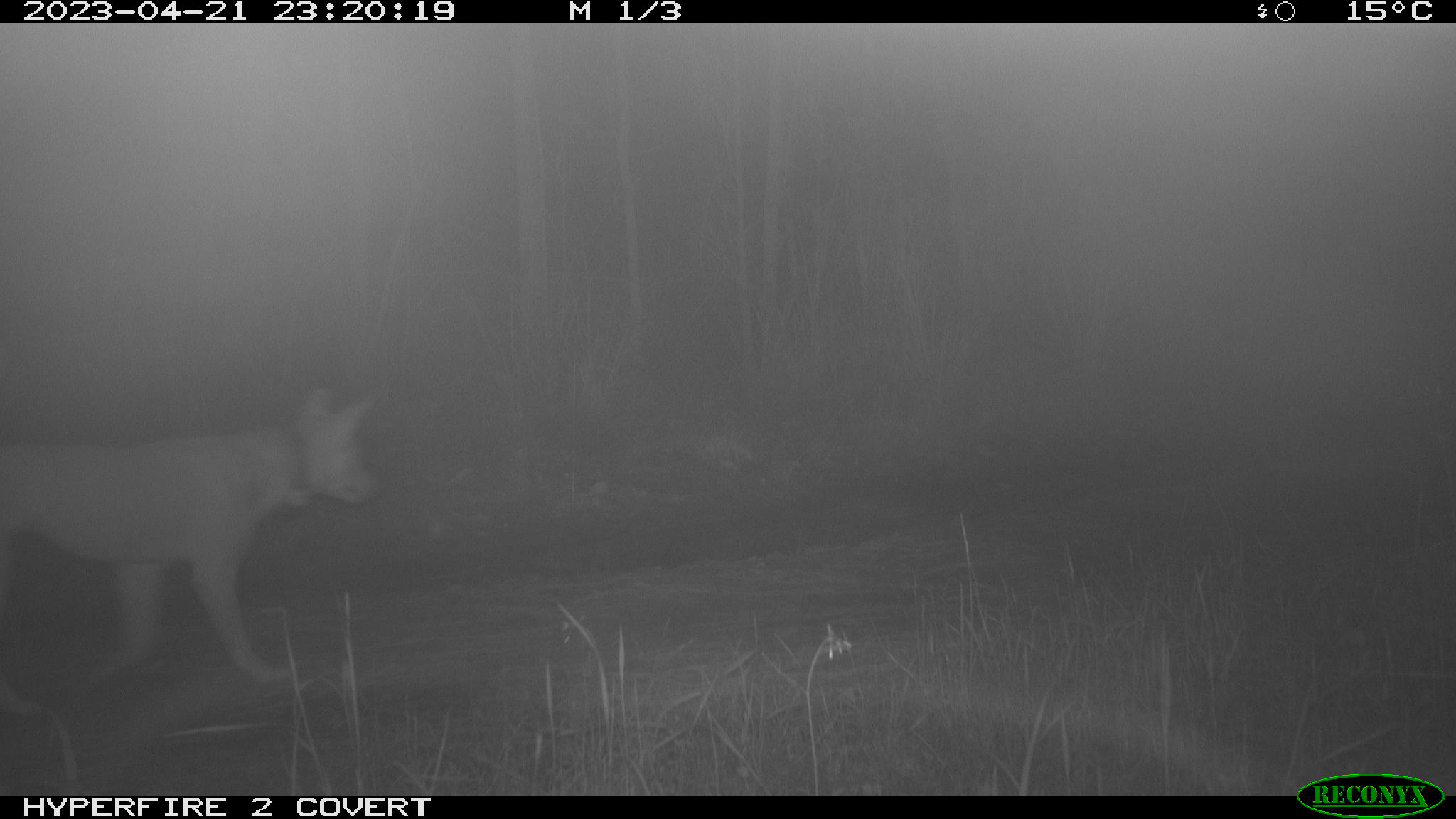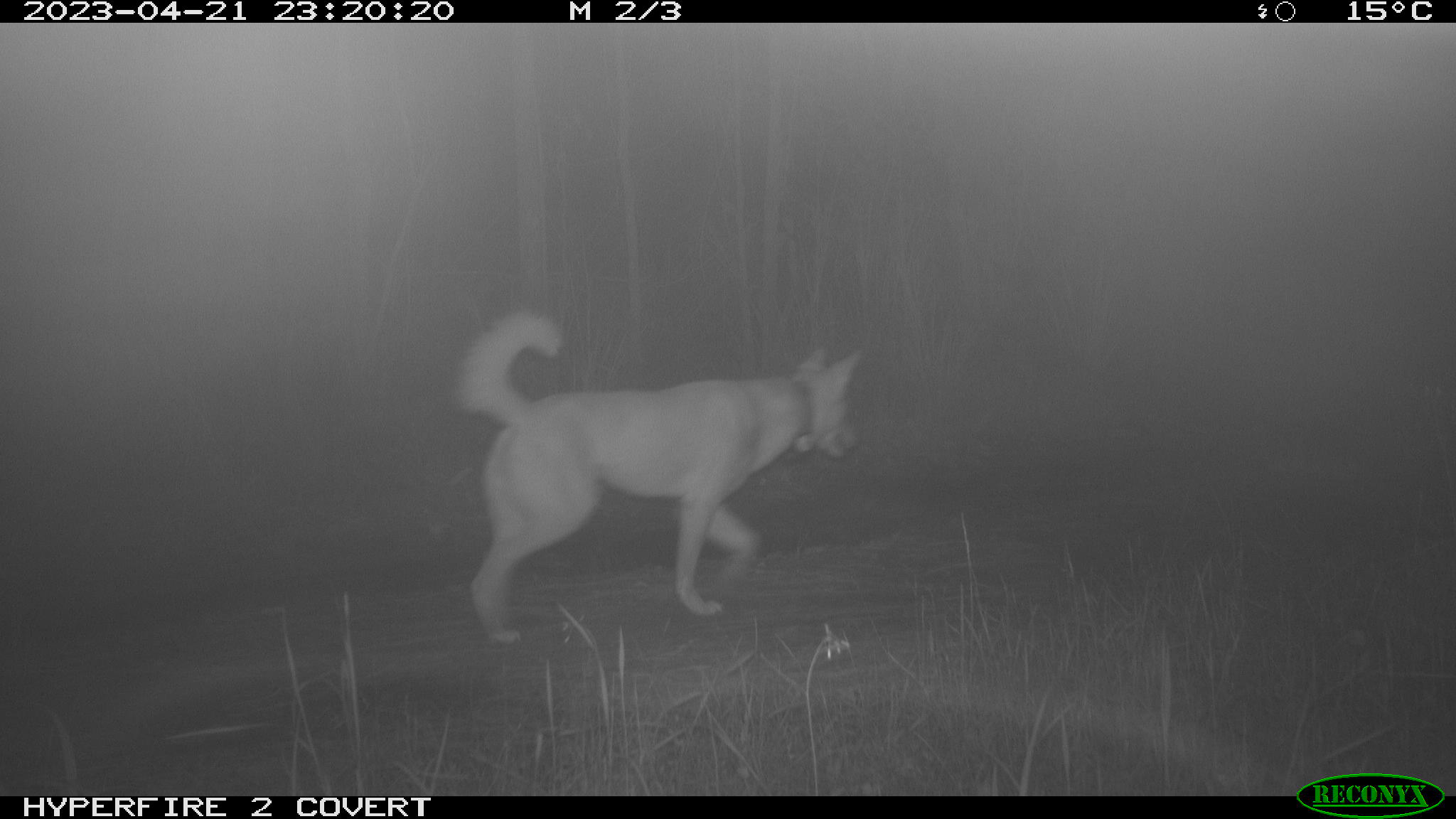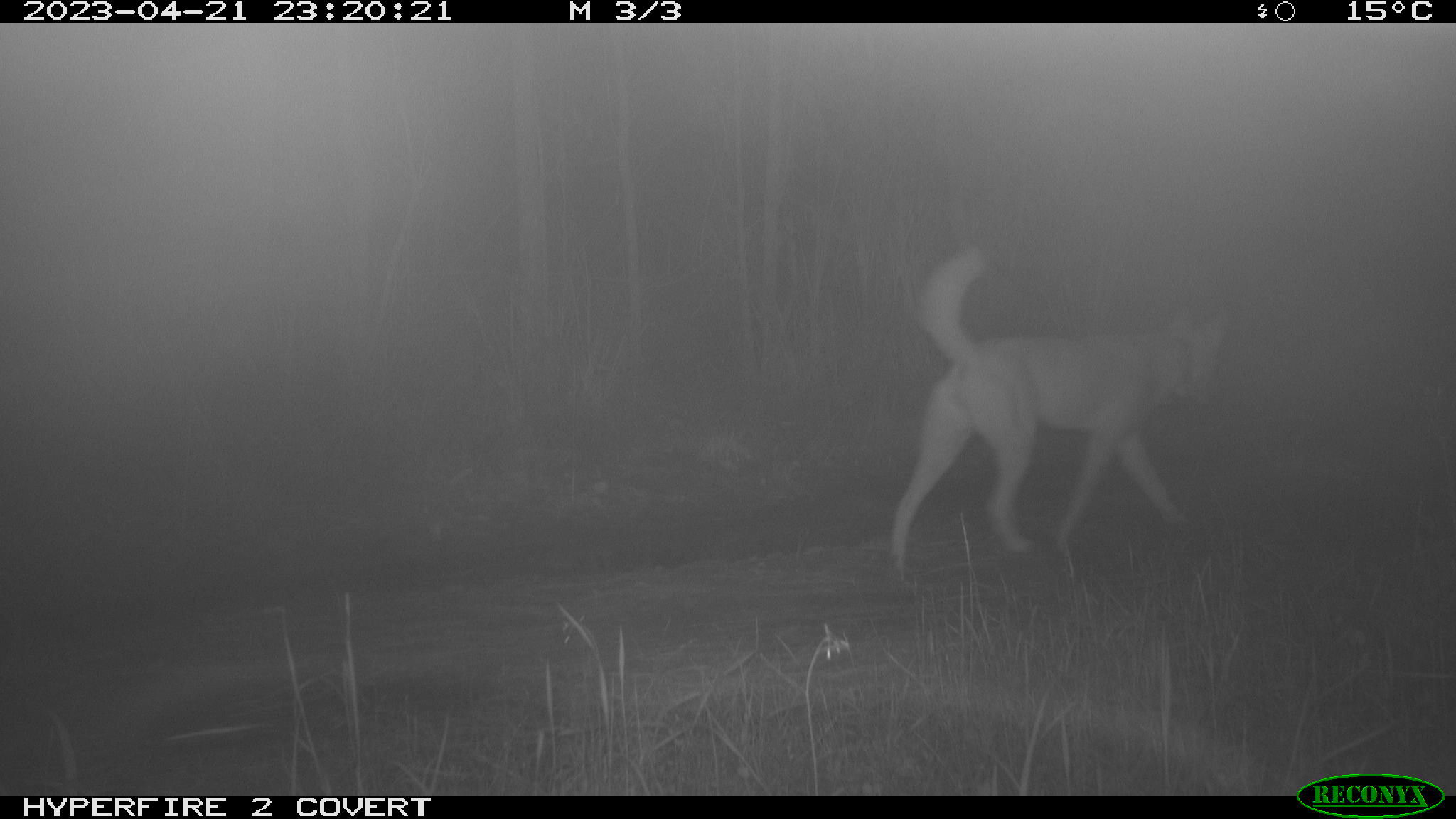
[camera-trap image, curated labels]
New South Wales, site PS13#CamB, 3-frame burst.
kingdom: Animalia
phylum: Chordata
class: Mammalia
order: Carnivora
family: Canidae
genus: Canis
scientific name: Canis familiaris dingo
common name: dingo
Dingo (Canis familiaris dingo).